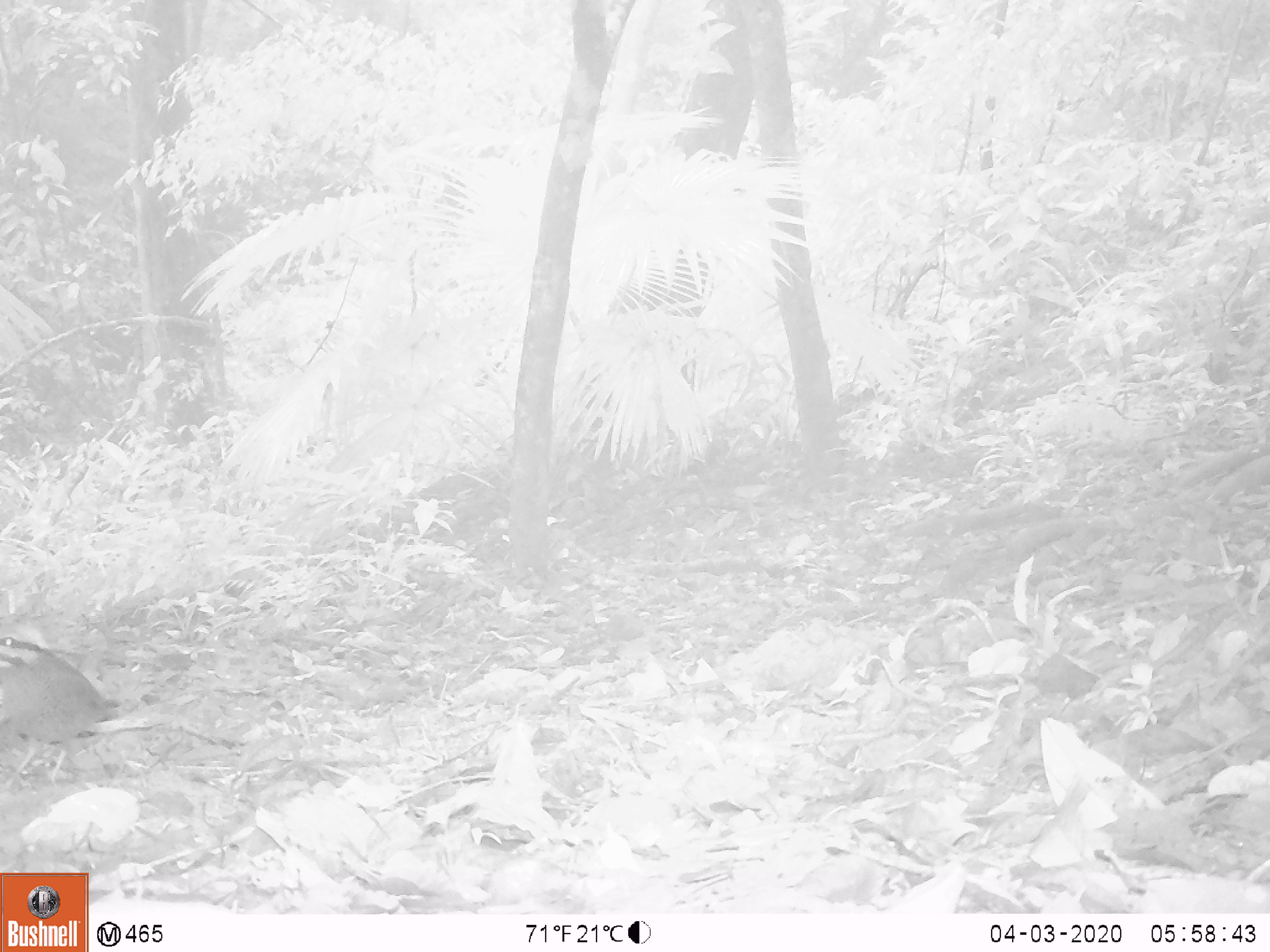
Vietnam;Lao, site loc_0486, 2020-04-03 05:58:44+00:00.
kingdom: Animalia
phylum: Chordata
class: Aves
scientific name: Aves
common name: bird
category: unidentified bird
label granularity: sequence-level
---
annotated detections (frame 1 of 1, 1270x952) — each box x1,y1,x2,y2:
unidentified bird: 0,619,233,746